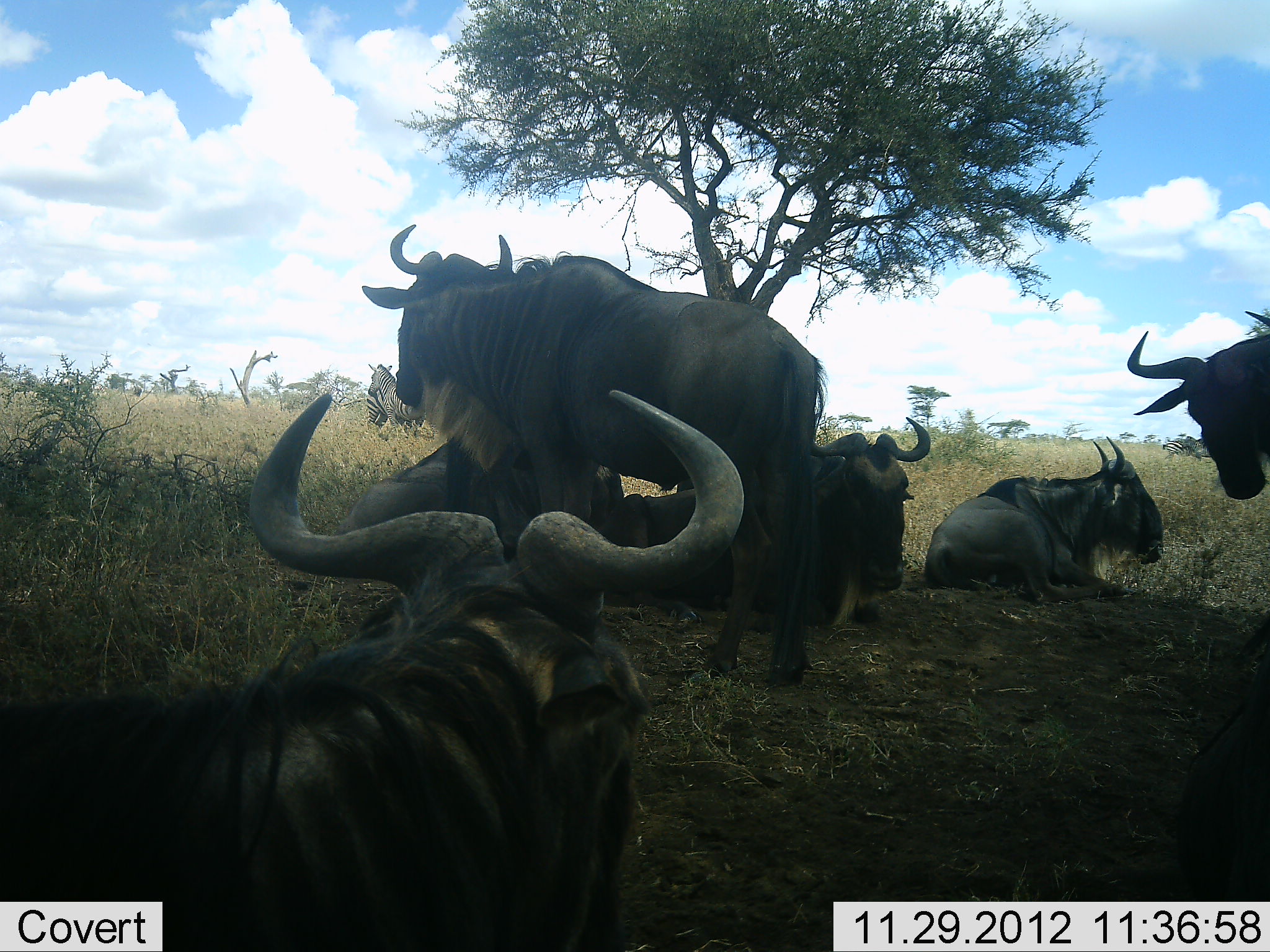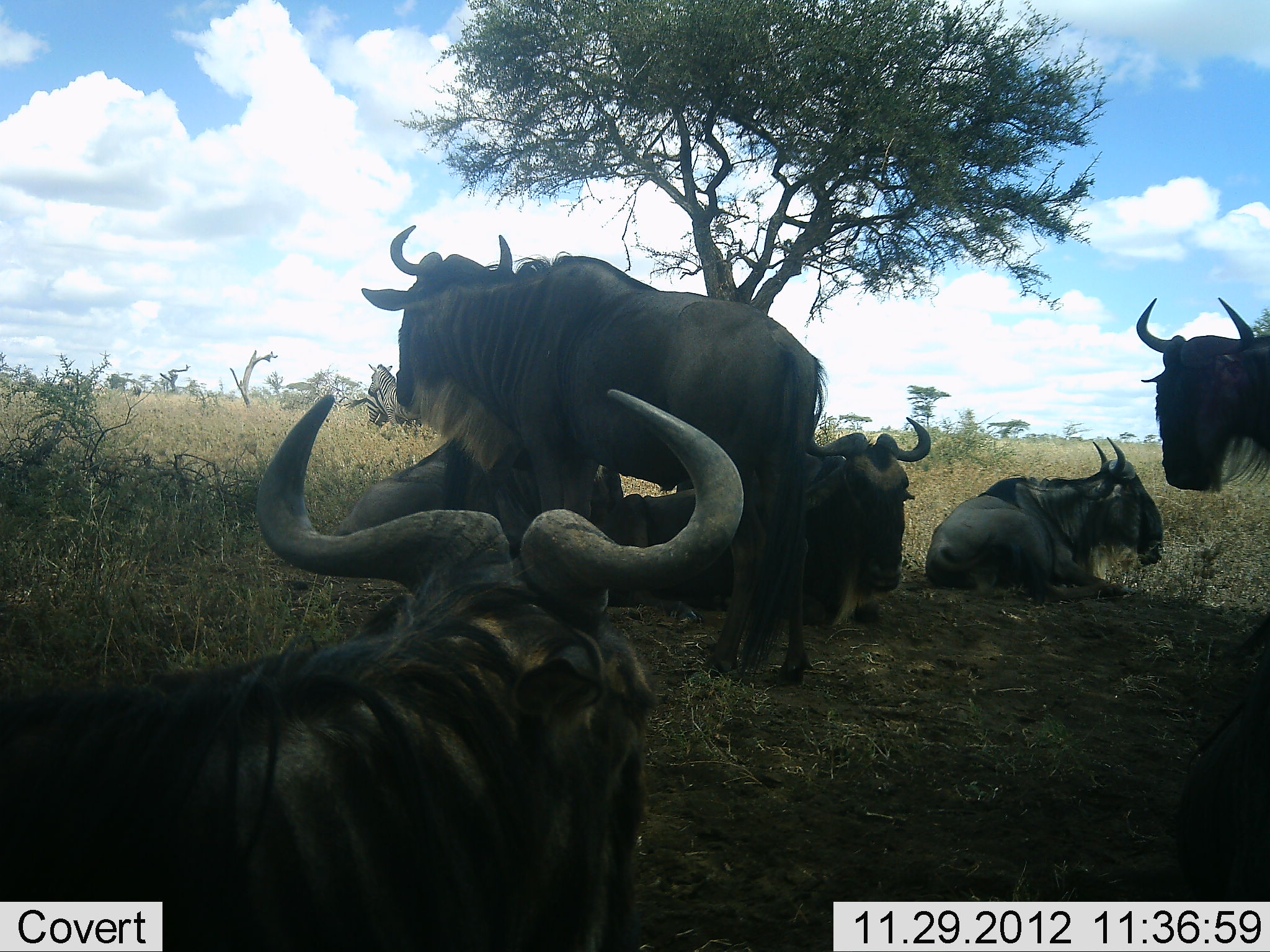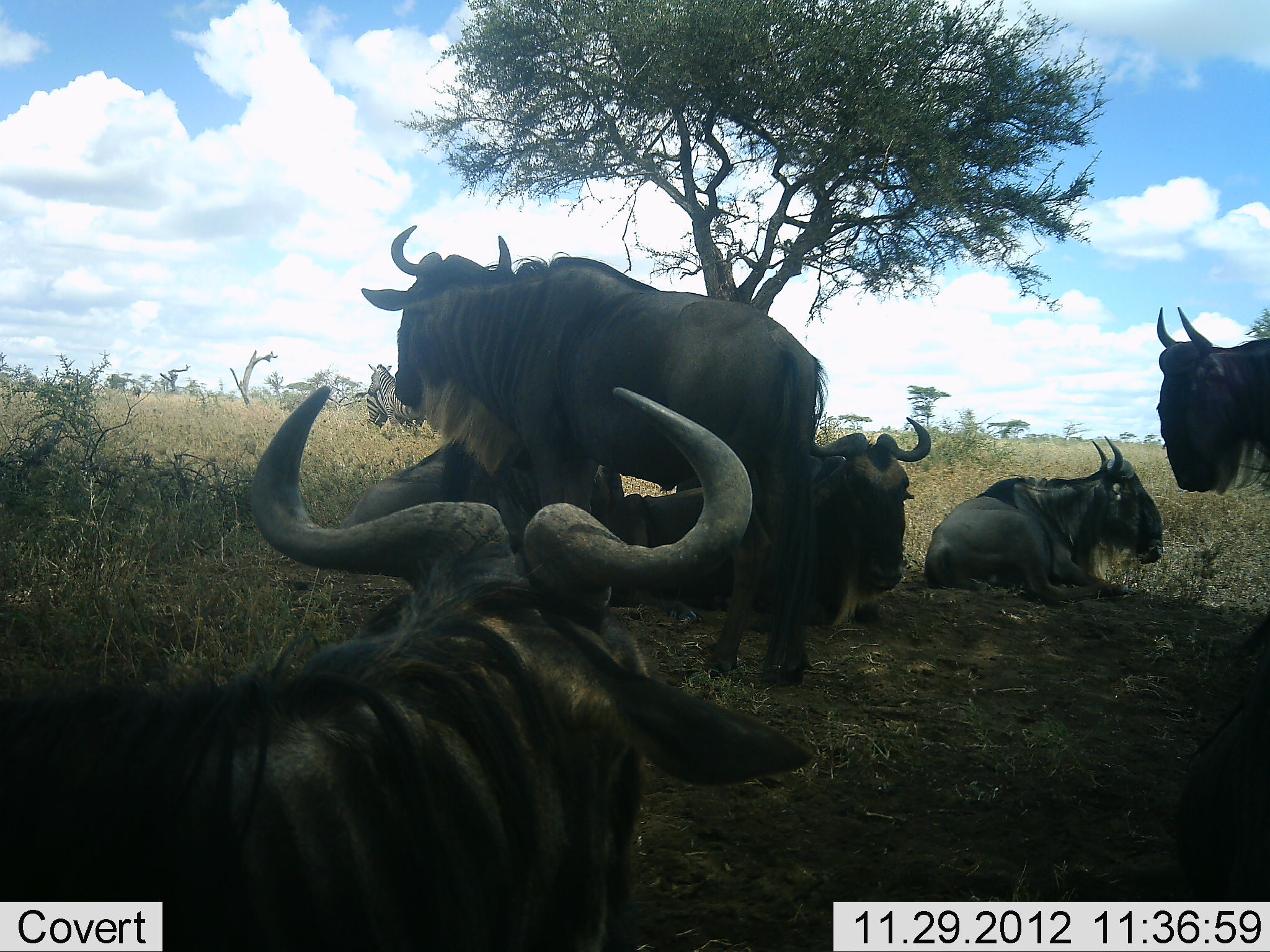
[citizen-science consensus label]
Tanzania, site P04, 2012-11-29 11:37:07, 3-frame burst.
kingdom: Animalia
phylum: Chordata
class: Mammalia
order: Artiodactyla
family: Bovidae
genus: Connochaetes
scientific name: Connochaetes taurinus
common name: blue wildebeest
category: wildebeest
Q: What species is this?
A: Wildebeest (blue wildebeest) (Connochaetes taurinus).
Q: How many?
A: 6.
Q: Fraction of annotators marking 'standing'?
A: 59%.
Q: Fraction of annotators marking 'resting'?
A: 100%.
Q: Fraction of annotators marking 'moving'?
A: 0%.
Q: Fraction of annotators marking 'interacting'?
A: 0%.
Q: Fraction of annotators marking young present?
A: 6%.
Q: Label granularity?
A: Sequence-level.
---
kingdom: Animalia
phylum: Chordata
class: Mammalia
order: Perissodactyla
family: Equidae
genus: Equus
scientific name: Equus quagga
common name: plains zebra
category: zebra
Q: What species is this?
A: Zebra (plains zebra) (Equus quagga).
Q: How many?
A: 2.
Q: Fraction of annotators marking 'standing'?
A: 100%.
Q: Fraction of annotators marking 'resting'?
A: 0%.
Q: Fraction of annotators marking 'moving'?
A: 0%.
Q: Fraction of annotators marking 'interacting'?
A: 10%.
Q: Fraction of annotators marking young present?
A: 0%.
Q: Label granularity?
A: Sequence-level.